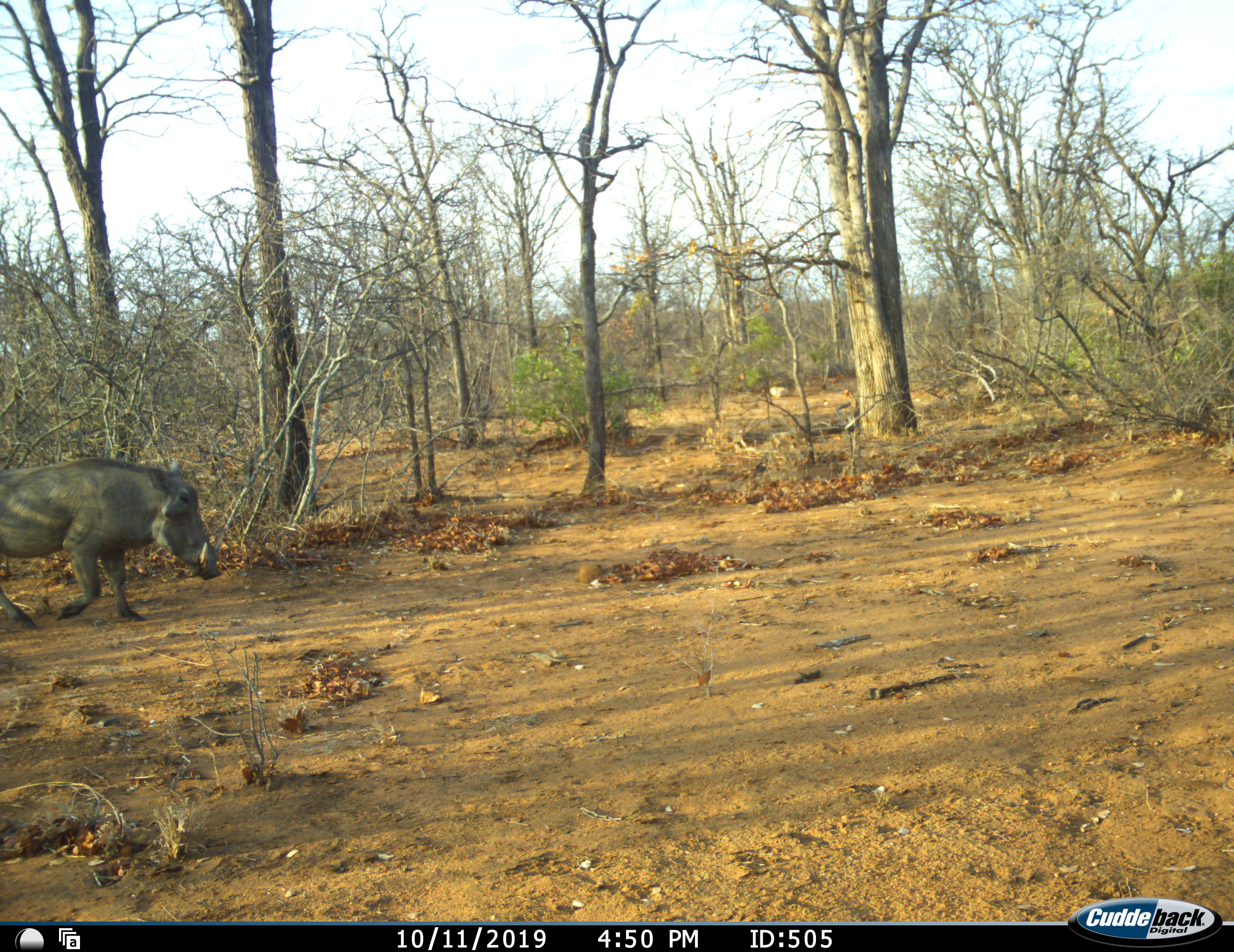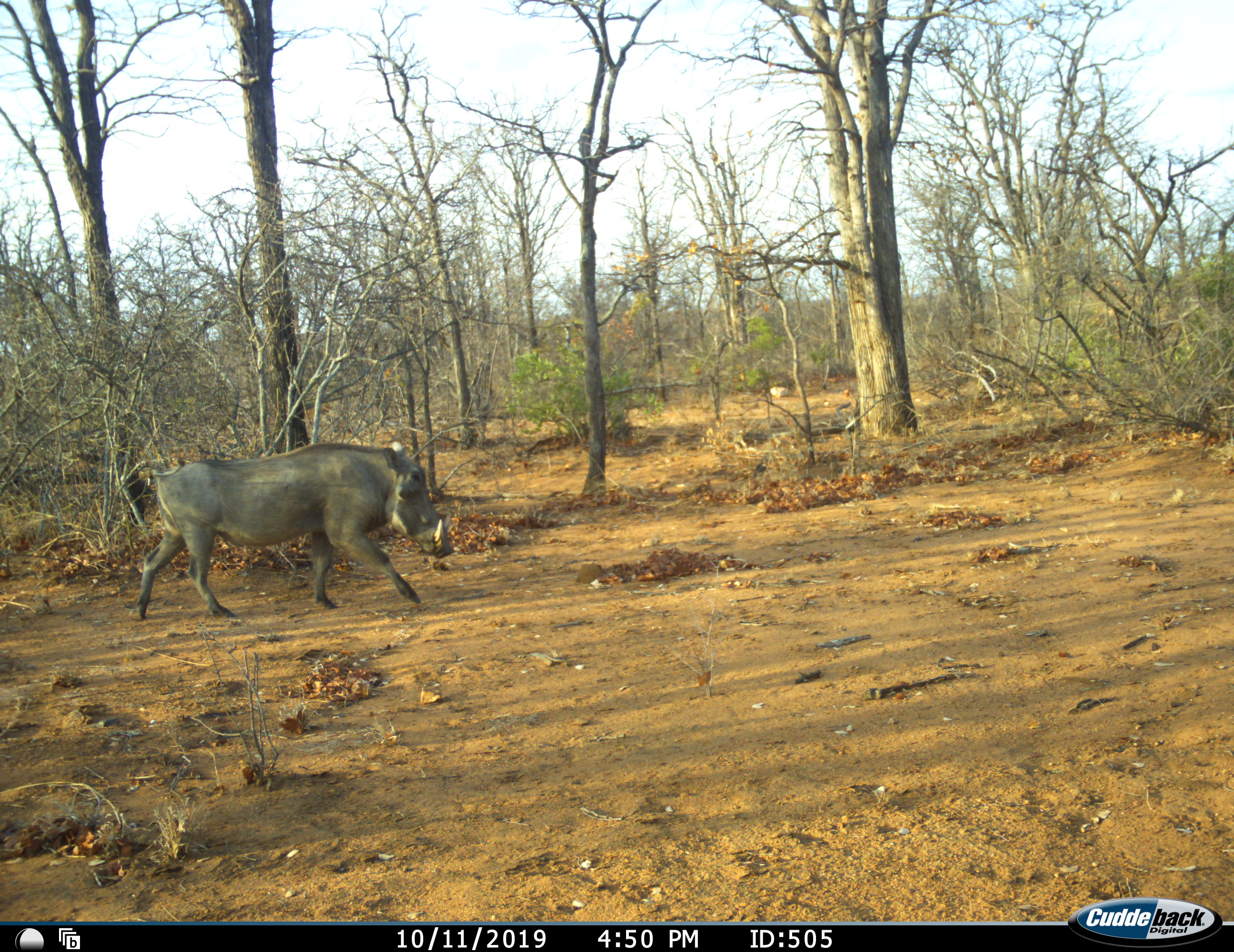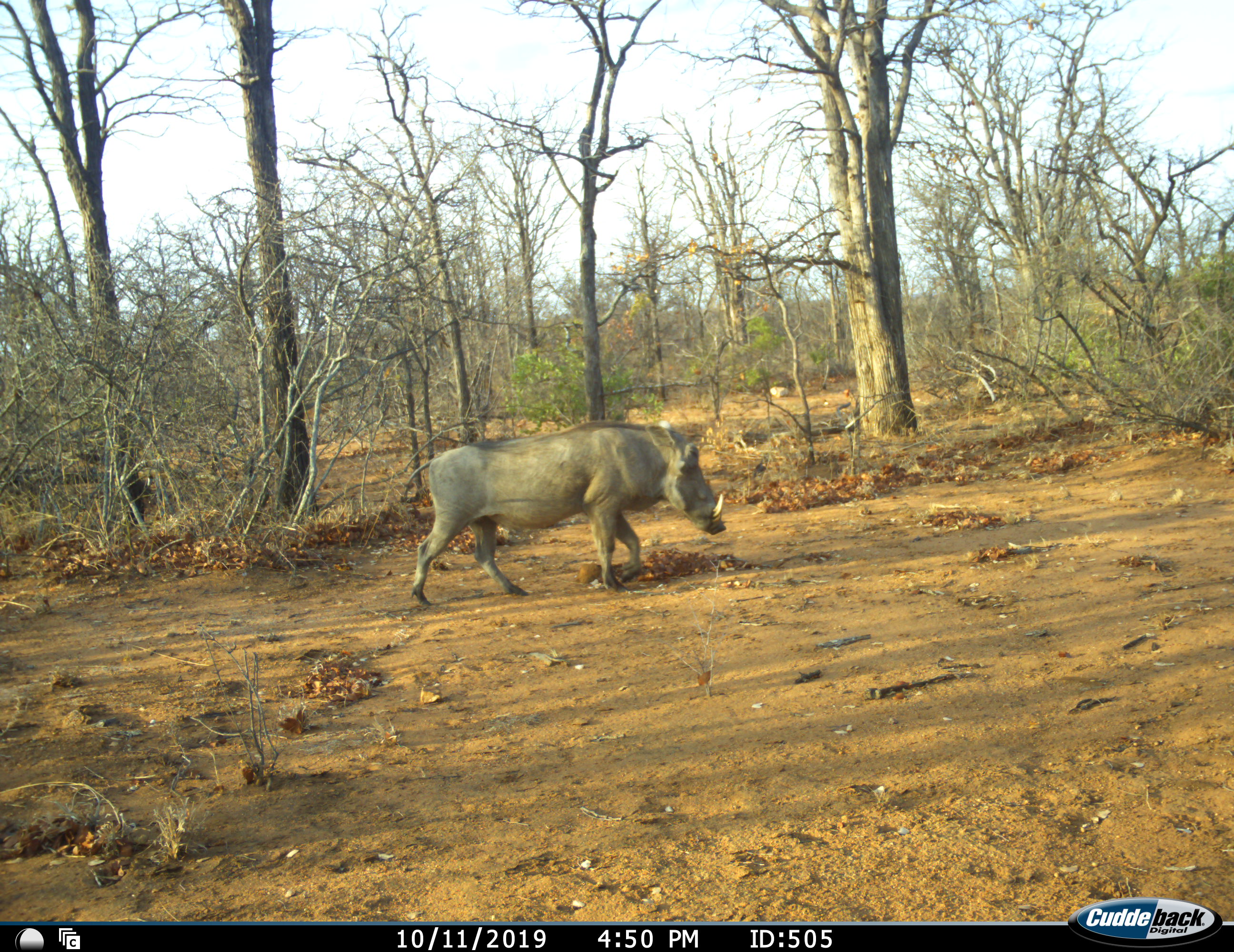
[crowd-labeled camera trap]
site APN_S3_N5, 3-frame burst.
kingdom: Animalia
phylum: Chordata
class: Mammalia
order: Artiodactyla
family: Suidae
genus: Phacochoerus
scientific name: Phacochoerus africanus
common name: warthog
Warthog (Phacochoerus africanus), count 1. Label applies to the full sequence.